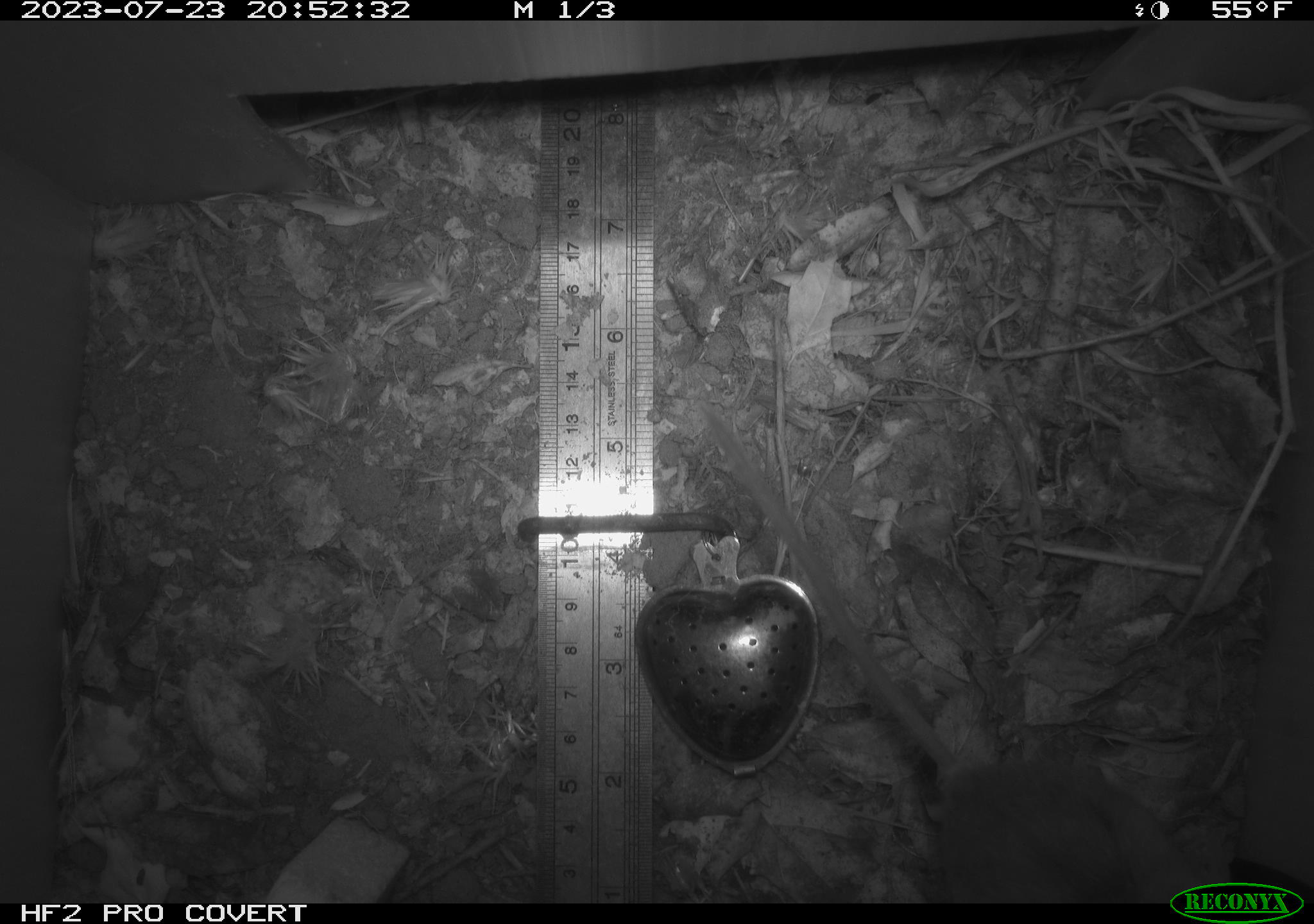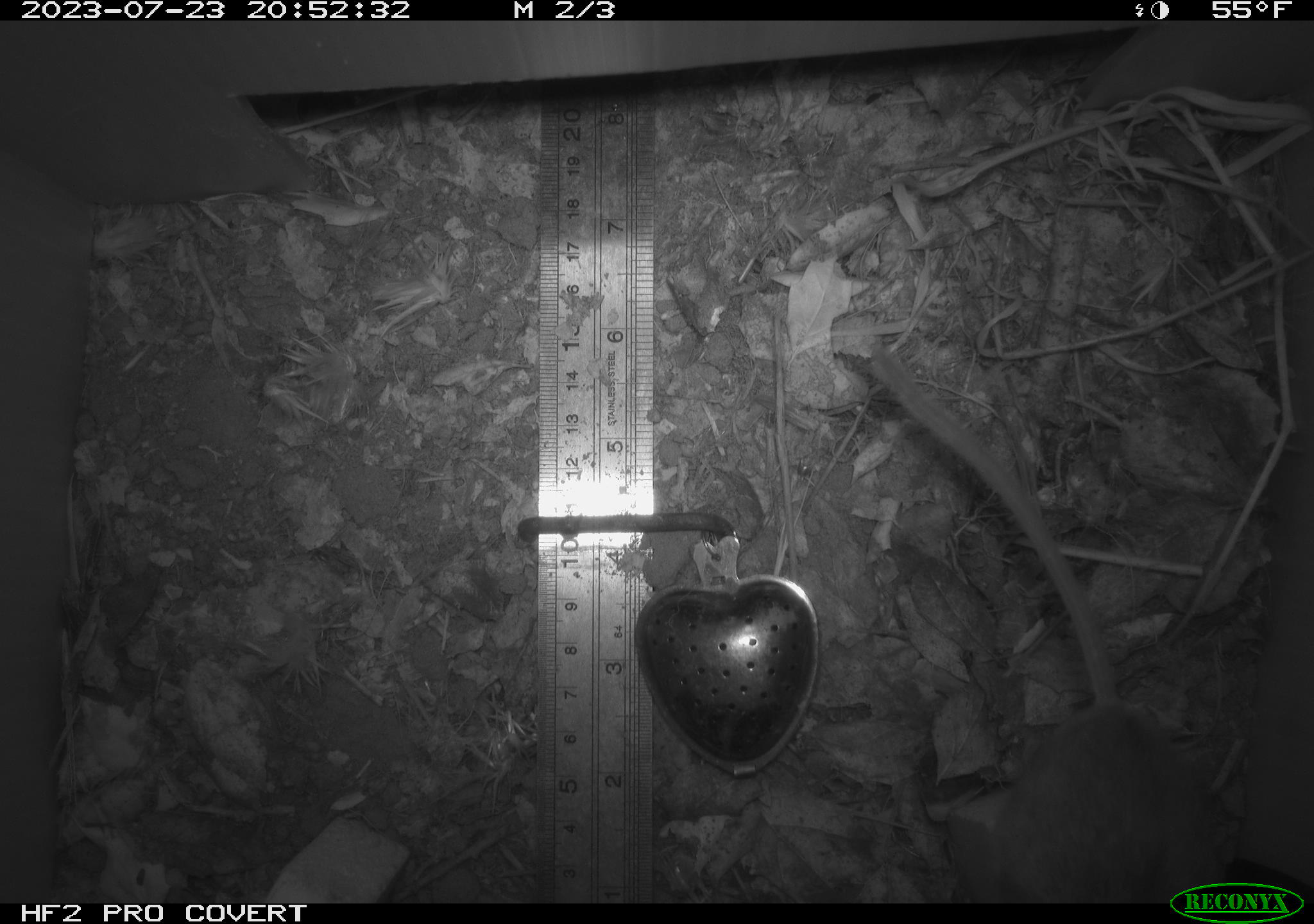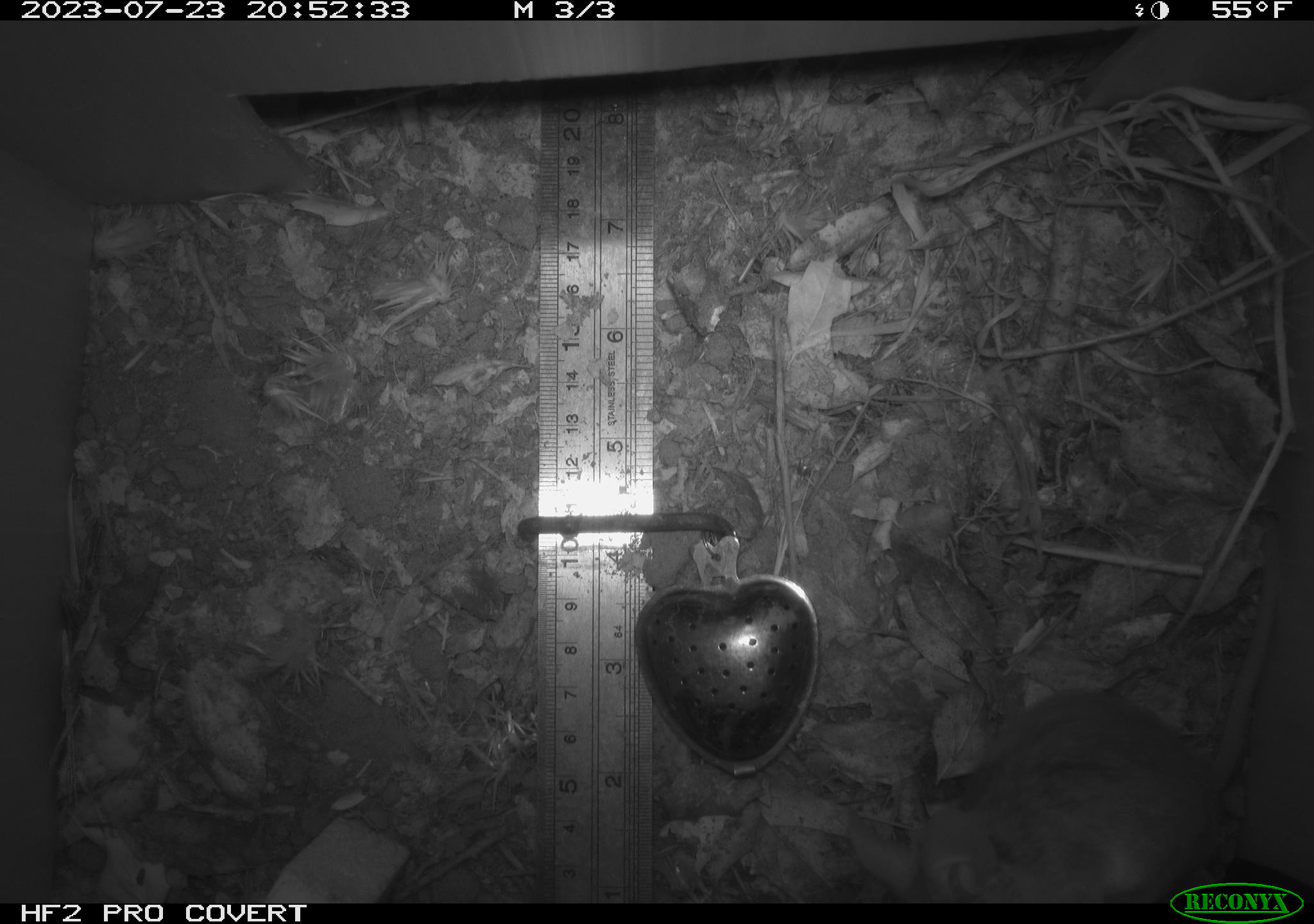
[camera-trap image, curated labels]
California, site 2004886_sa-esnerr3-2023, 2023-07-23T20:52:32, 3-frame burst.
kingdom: Animalia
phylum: Chordata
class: Mammalia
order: Rodentia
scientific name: Rodentia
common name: mouse species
Mouse species (Rodentia).